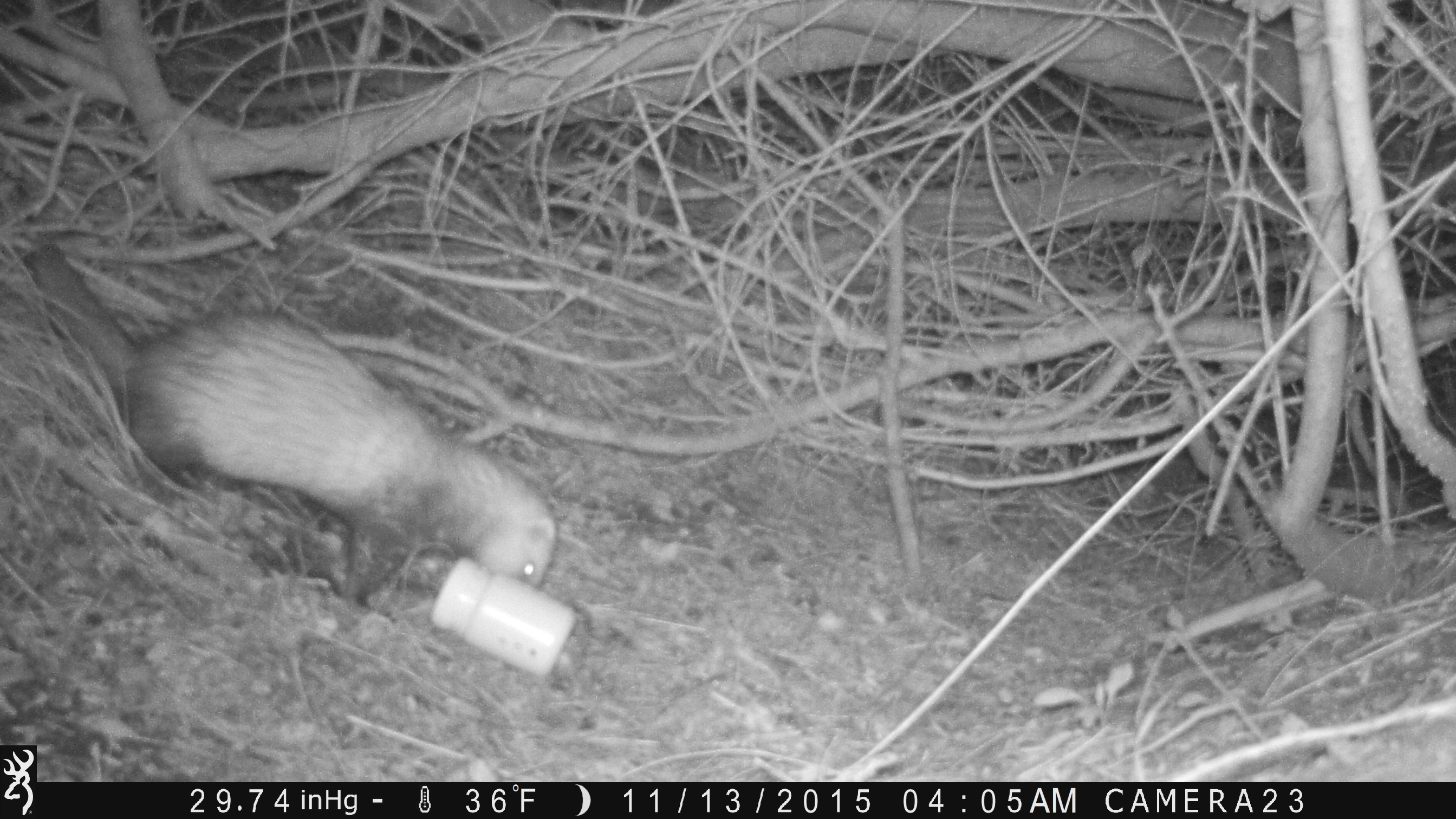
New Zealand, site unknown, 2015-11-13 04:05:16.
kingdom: Animalia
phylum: Chordata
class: Mammalia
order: Carnivora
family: Mustelidae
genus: Mustela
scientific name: Mustela furo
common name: ferret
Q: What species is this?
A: Ferret (Mustela furo).